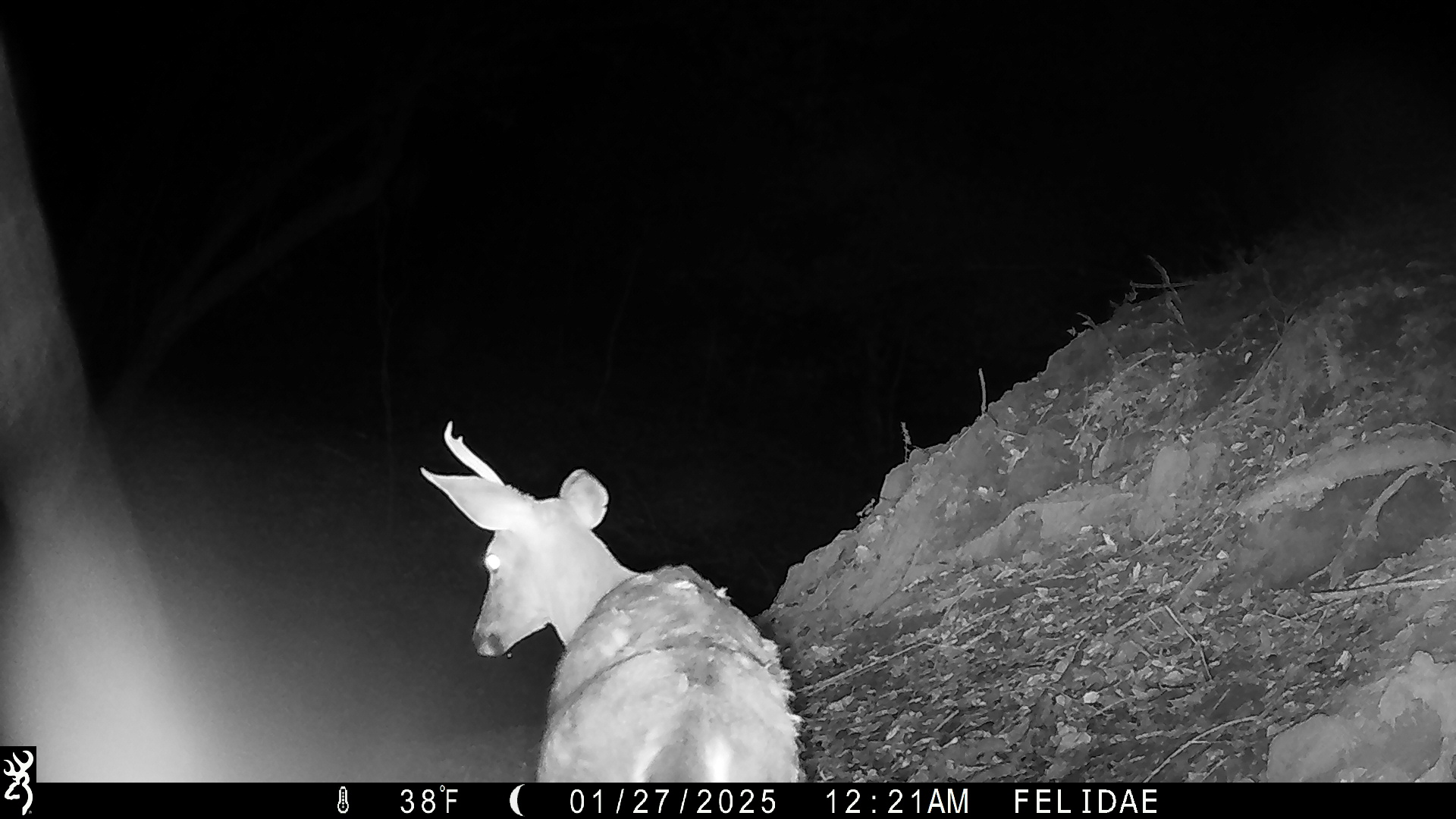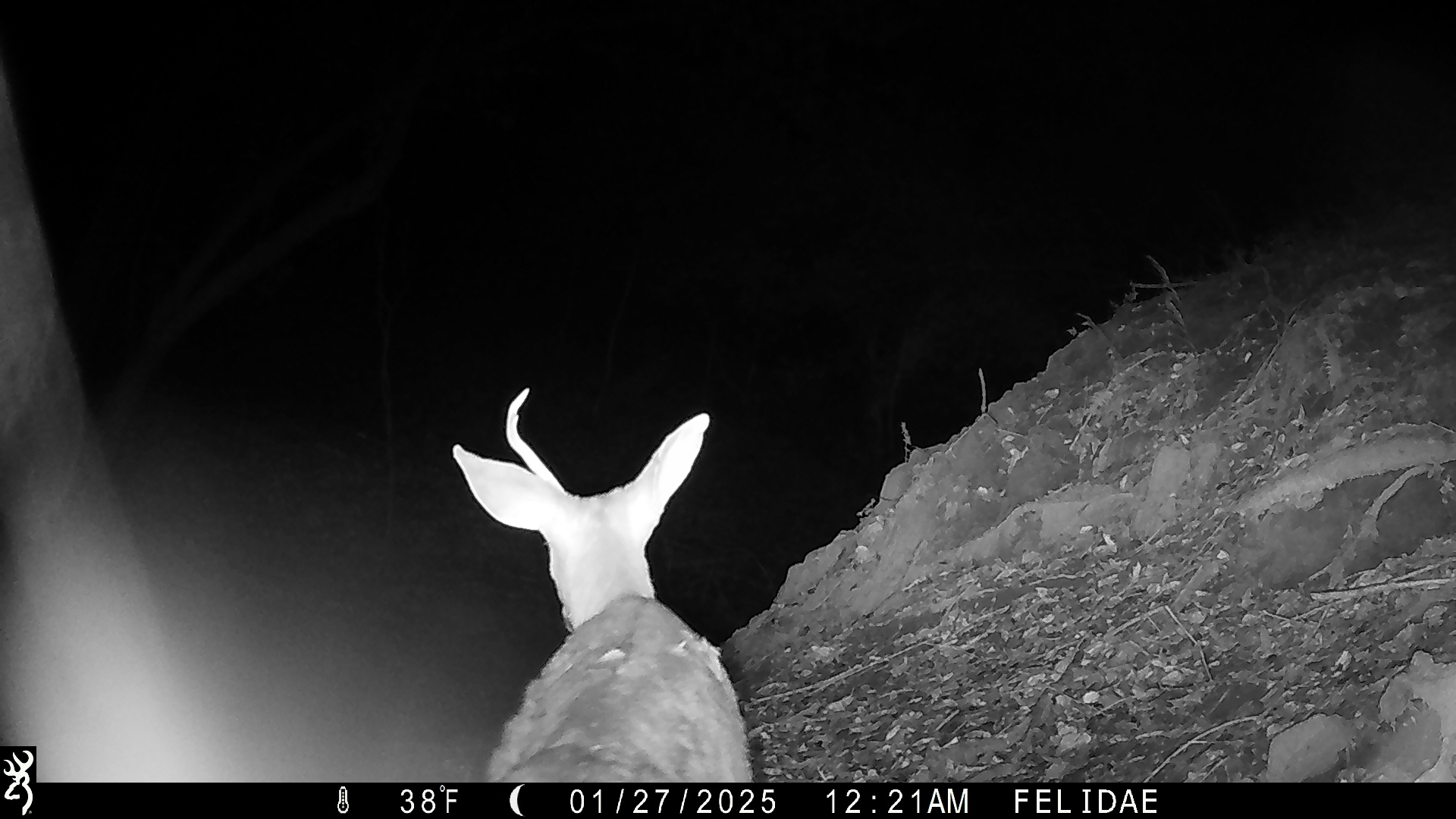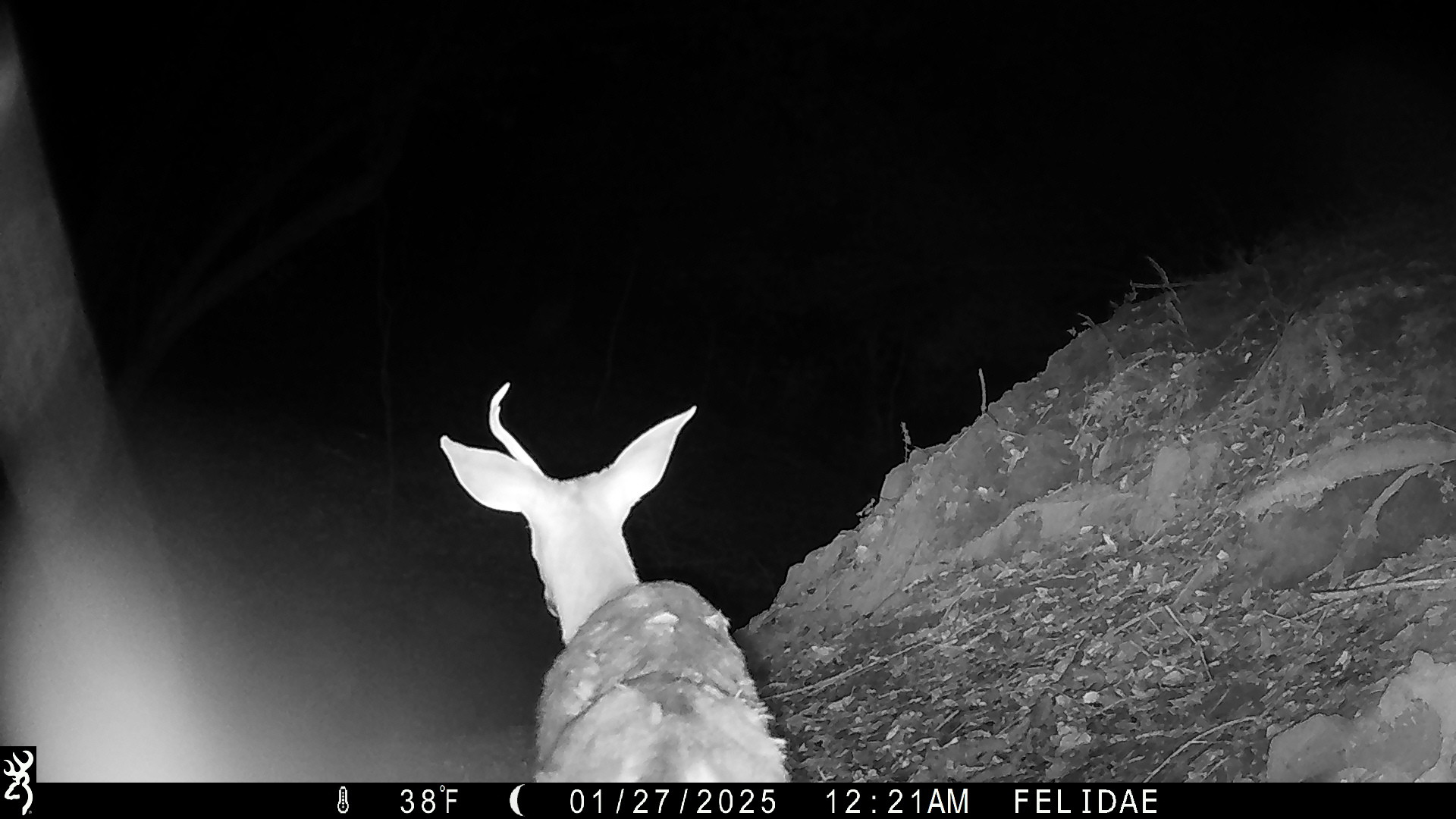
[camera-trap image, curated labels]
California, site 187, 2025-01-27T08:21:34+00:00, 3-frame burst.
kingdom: Animalia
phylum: Chordata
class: Mammalia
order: Artiodactyla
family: Cervidae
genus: Odocoileus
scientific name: Odocoileus hemionus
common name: mule deer